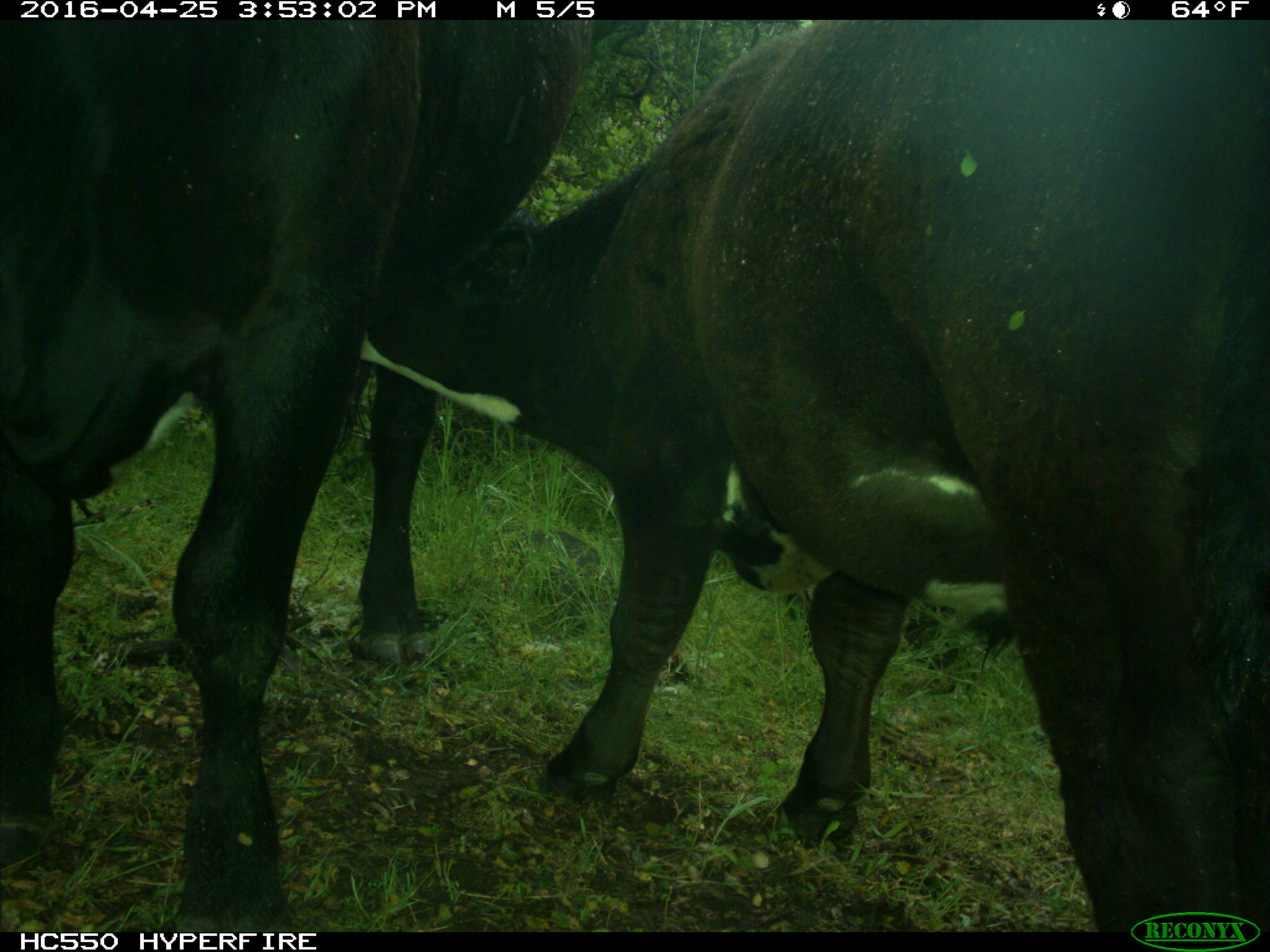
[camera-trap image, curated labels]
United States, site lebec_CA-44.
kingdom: Animalia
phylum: Chordata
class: Mammalia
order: Artiodactyla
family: Bovidae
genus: Bos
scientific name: Bos taurus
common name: domestic cow